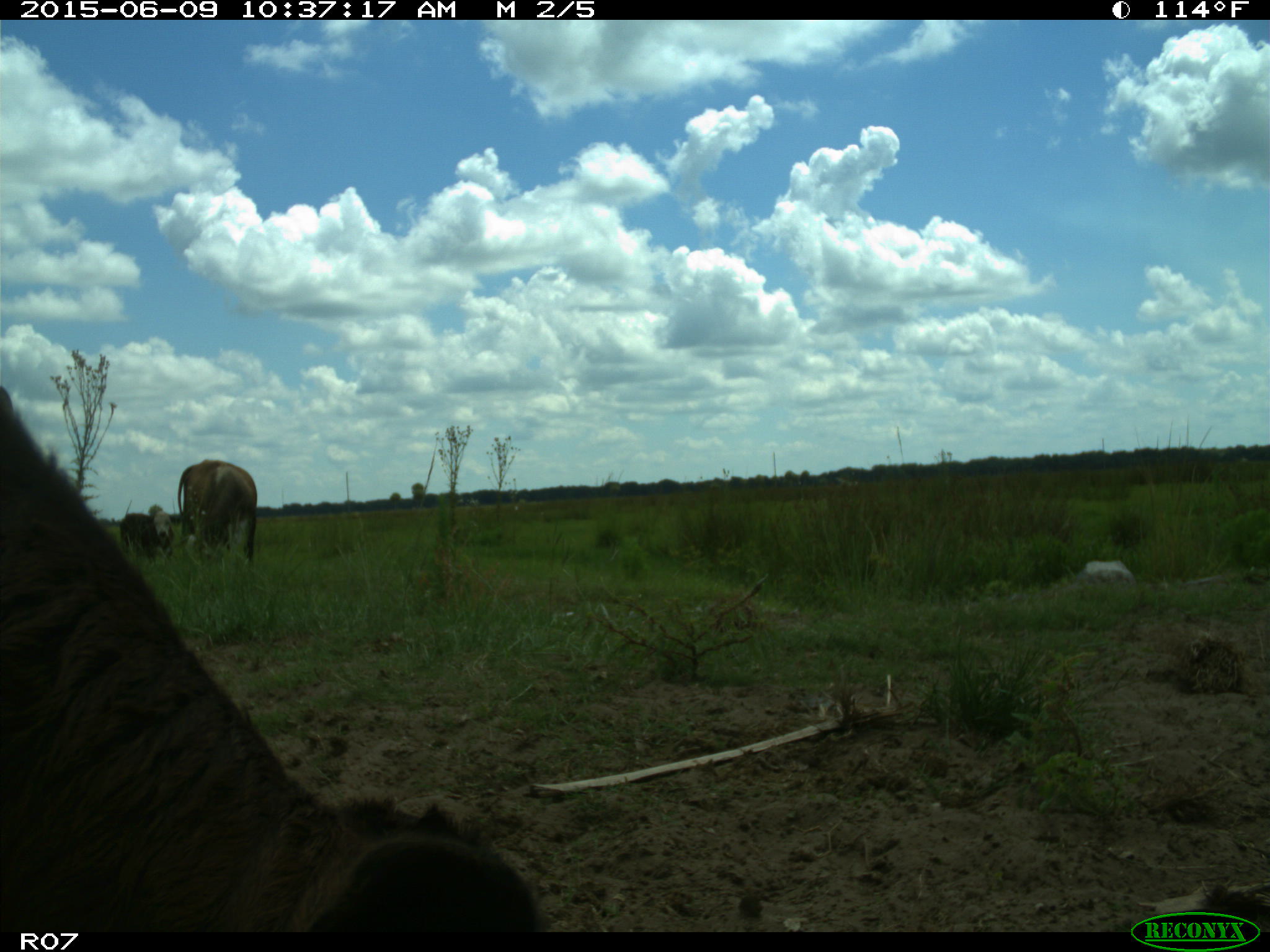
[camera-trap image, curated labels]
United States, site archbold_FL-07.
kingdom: Animalia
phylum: Chordata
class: Mammalia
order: Artiodactyla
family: Bovidae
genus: Bos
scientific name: Bos taurus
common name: domestic cow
Bos taurus (domestic cow).